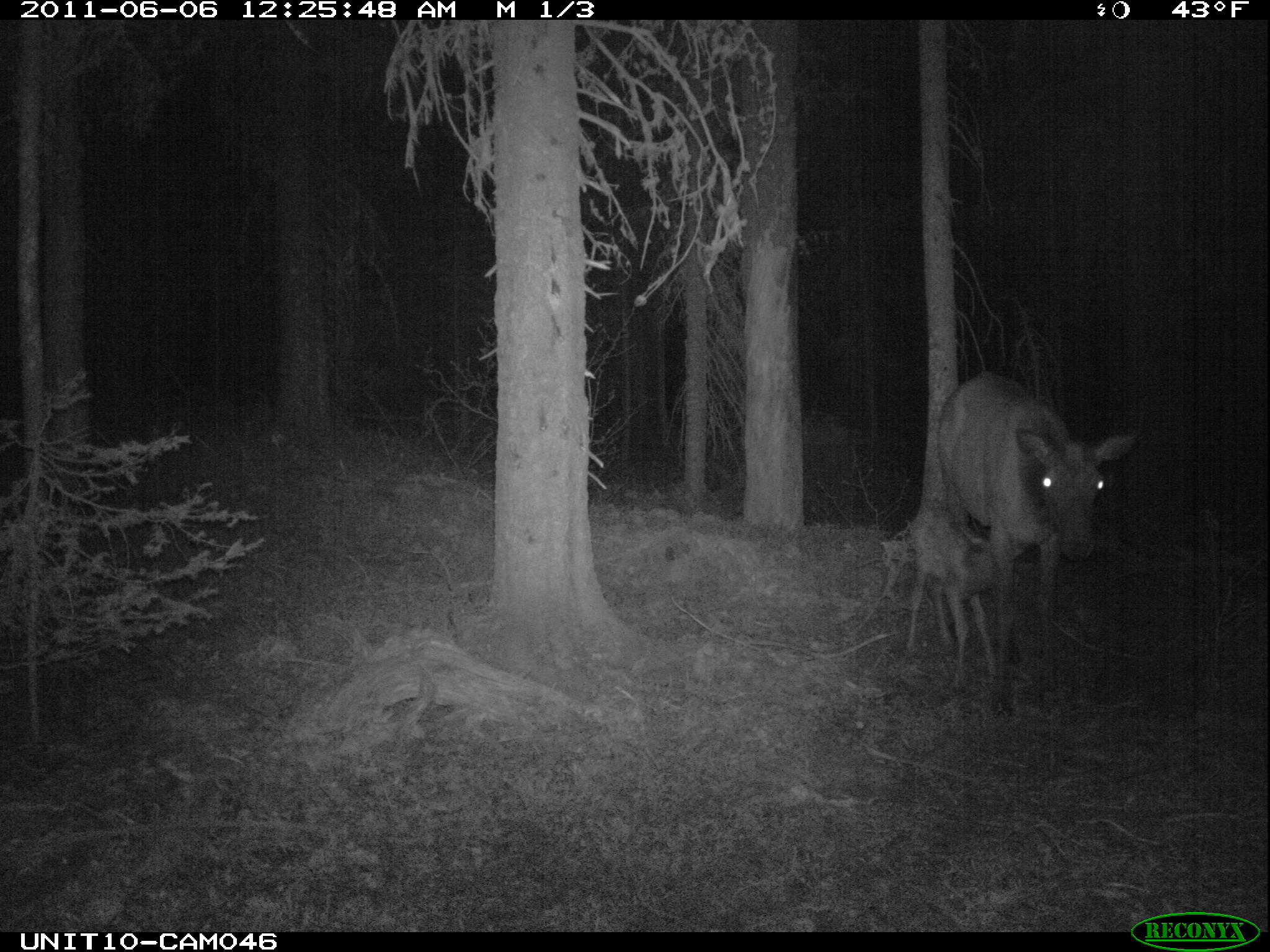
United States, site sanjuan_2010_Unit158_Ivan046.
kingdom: Animalia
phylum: Chordata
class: Mammalia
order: Artiodactyla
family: Cervidae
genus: Cervus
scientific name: Cervus elaphus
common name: red deer